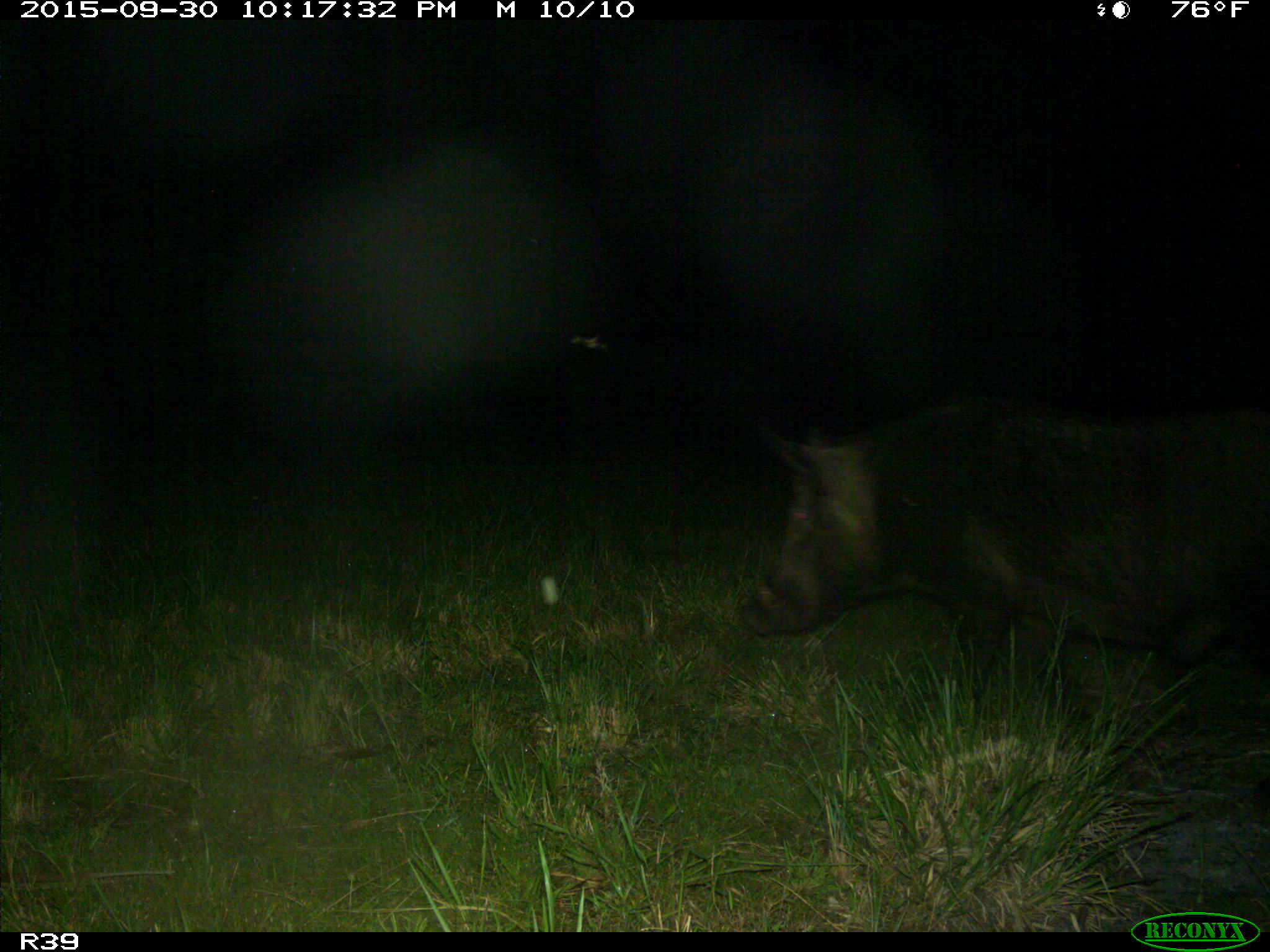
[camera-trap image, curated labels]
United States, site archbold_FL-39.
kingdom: Animalia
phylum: Chordata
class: Mammalia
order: Artiodactyla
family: Suidae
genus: Sus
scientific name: Sus scrofa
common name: wild boar